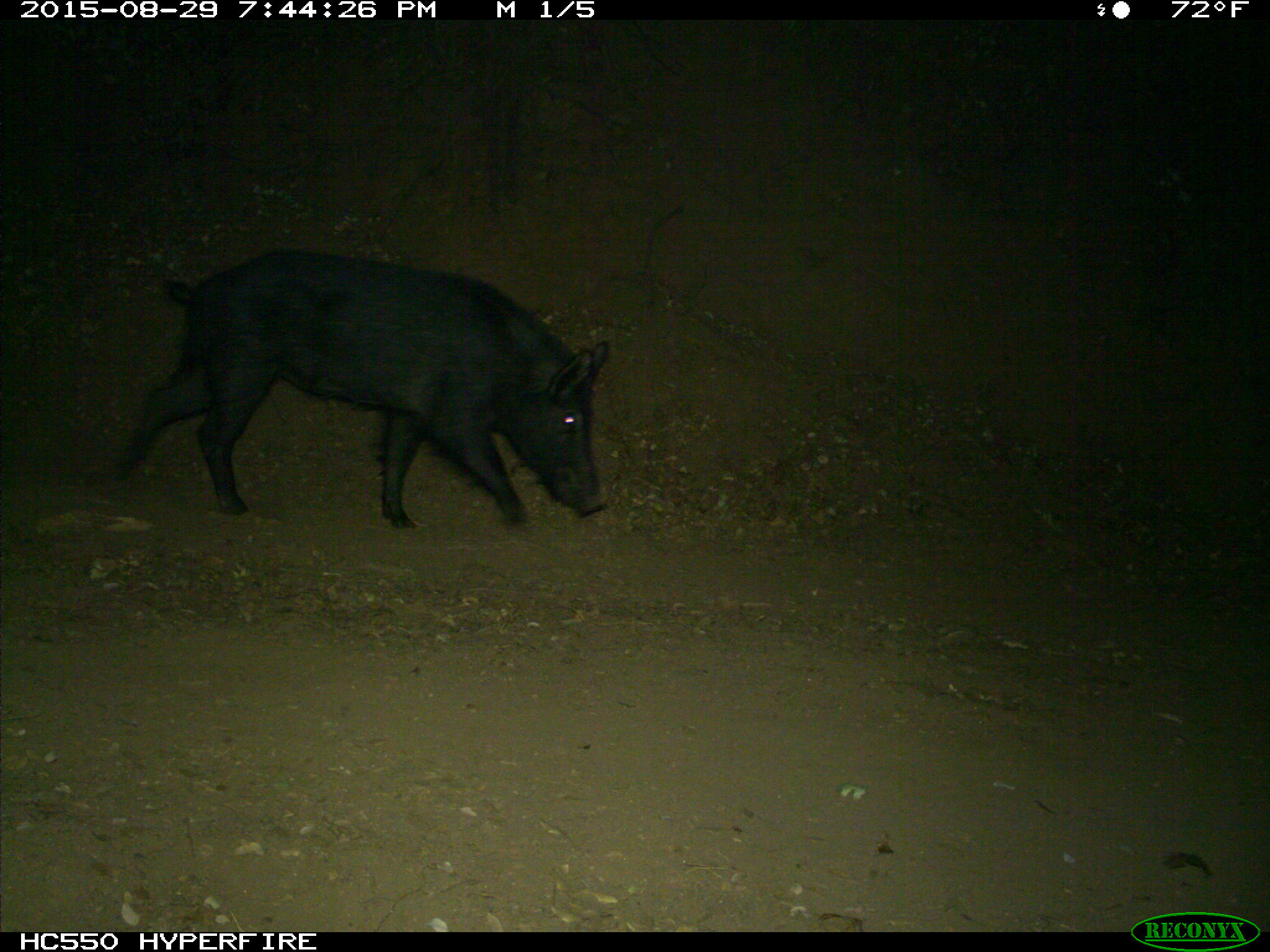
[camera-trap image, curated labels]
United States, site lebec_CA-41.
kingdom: Animalia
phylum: Chordata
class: Mammalia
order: Artiodactyla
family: Suidae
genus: Sus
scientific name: Sus scrofa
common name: wild boar